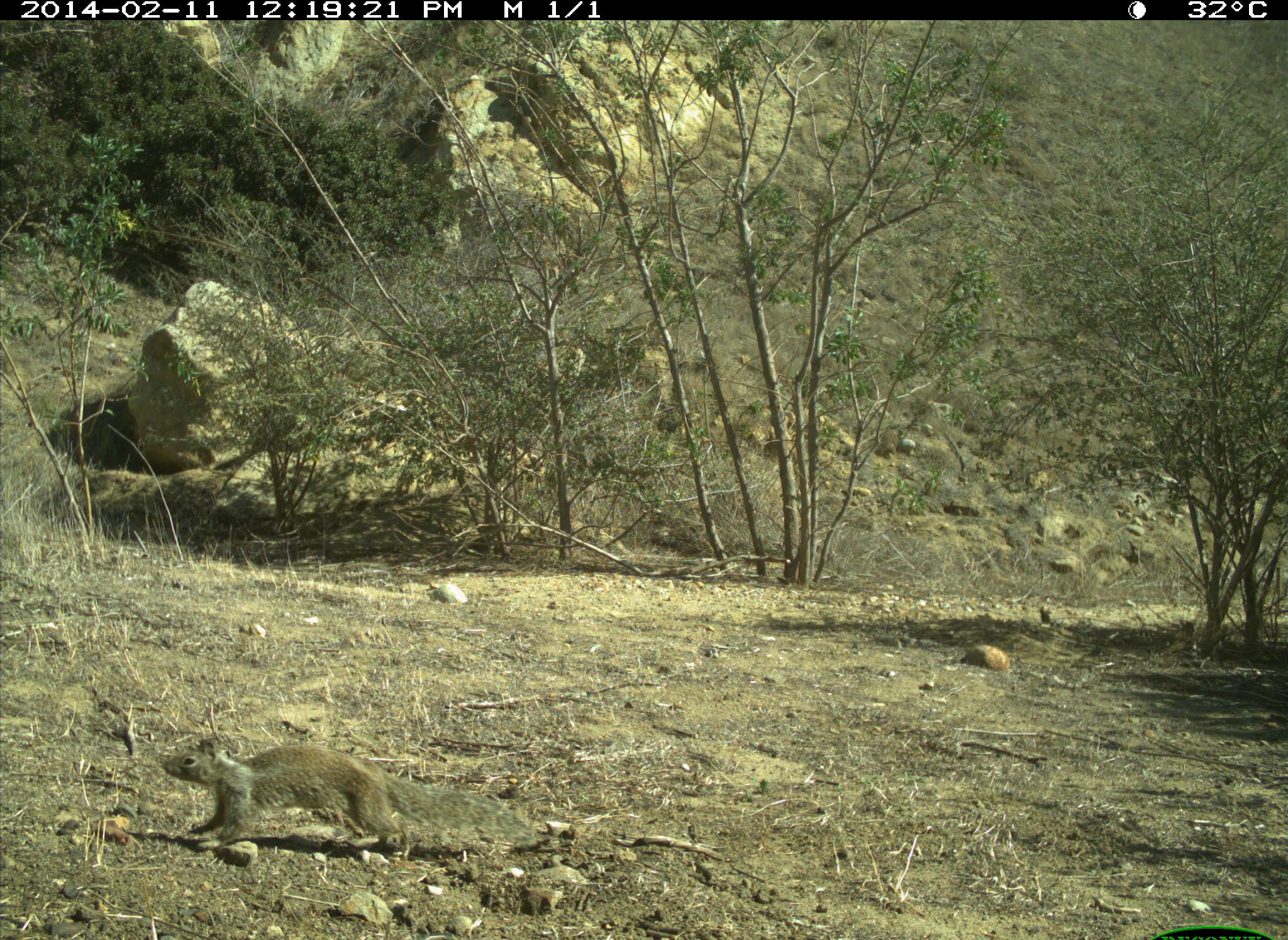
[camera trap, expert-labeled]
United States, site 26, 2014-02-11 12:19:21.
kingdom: Animalia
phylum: Chordata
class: Mammalia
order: Rodentia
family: Sciuridae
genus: Sciurus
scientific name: Sciurus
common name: squirrel